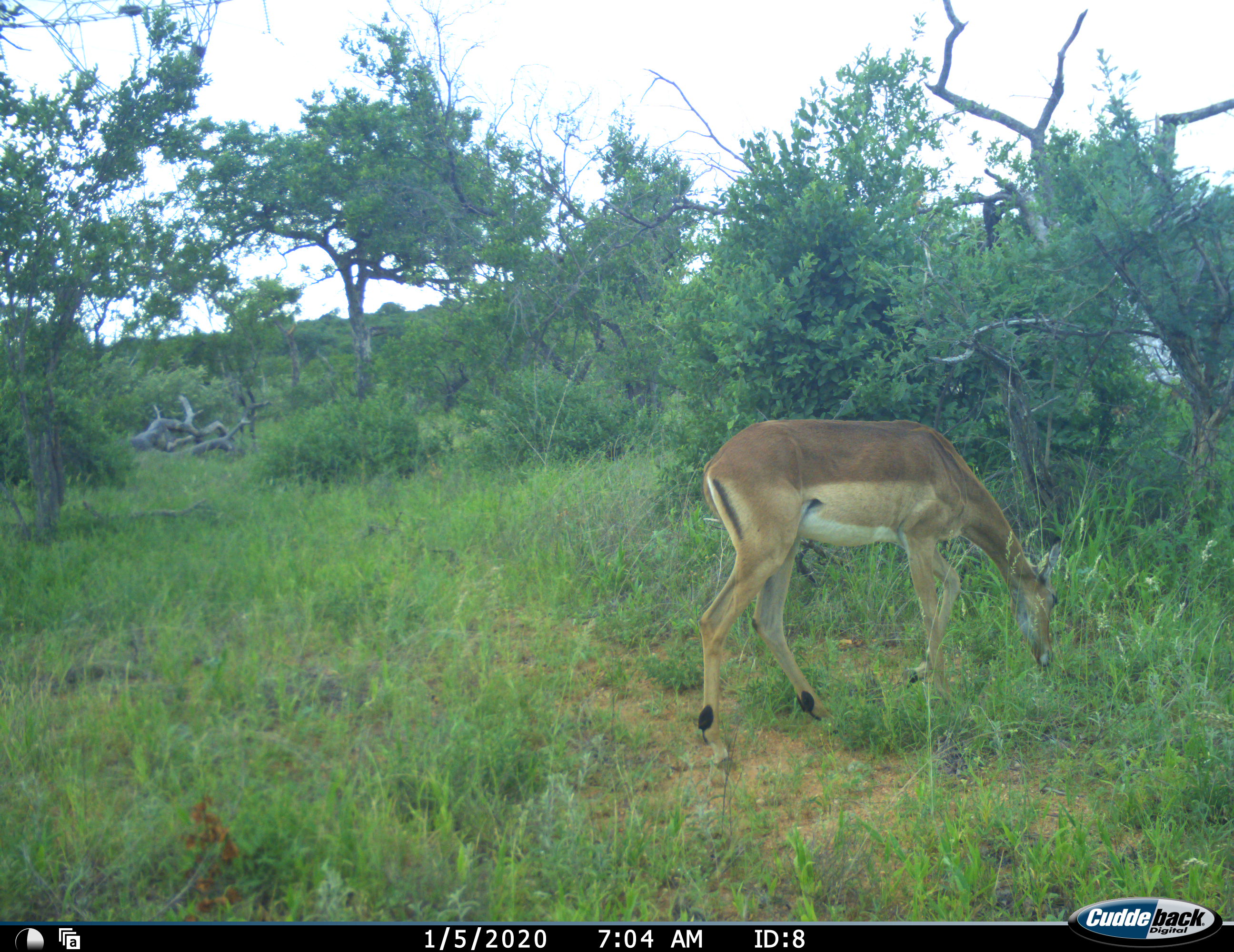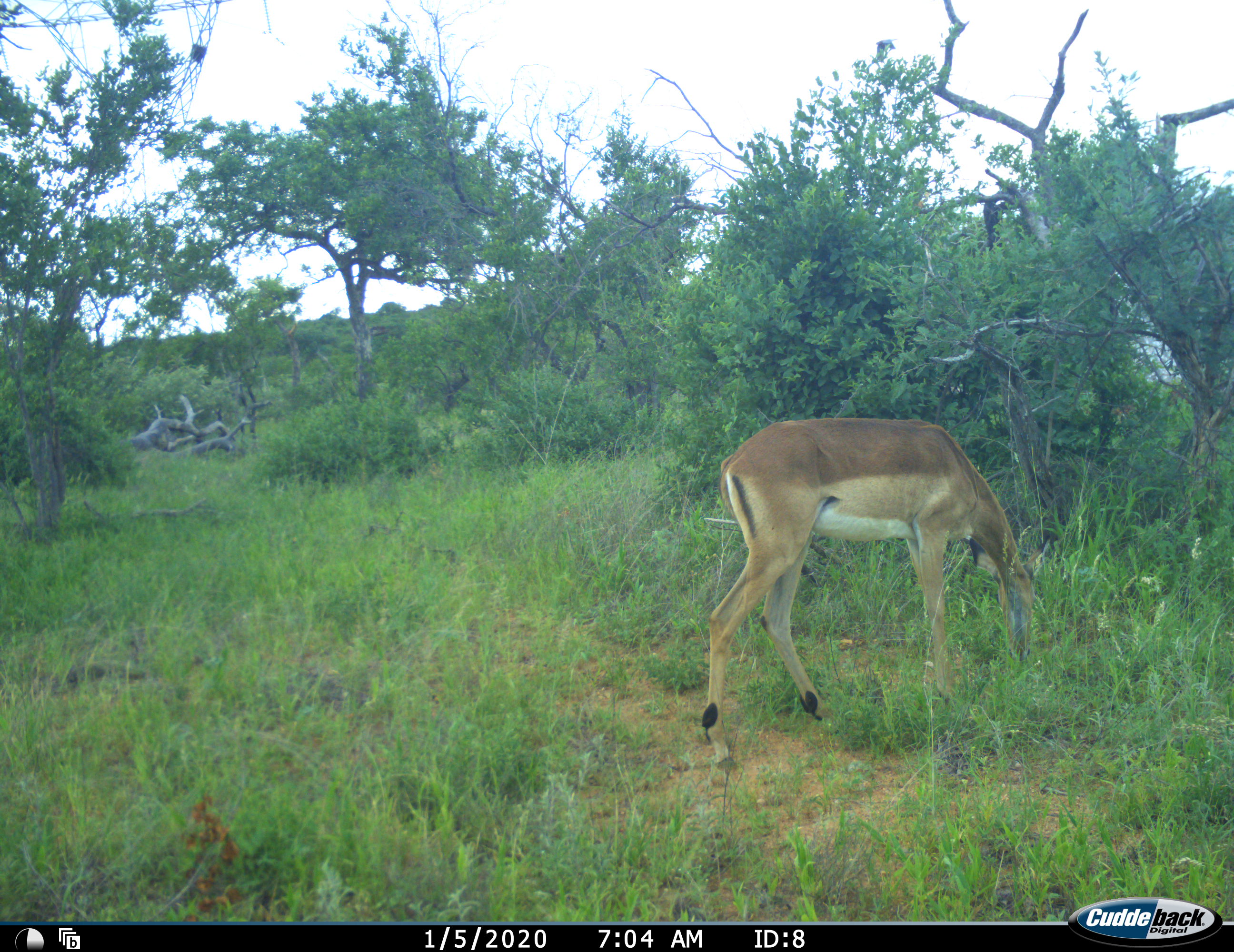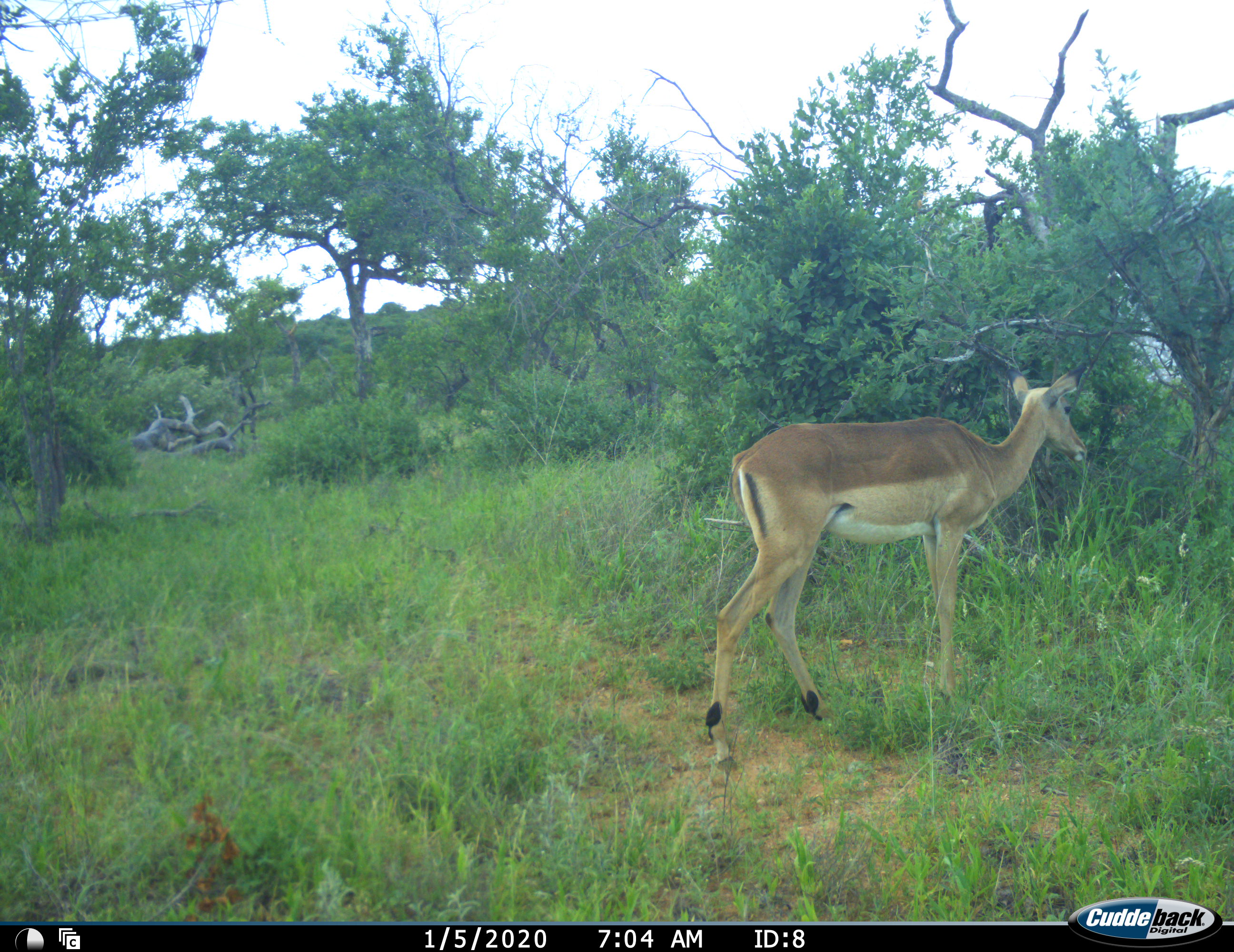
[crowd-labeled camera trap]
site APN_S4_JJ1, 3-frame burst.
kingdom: Animalia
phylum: Chordata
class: Mammalia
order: Artiodactyla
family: Bovidae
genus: Aepyceros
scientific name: Aepyceros melampus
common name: impala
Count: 1.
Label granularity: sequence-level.